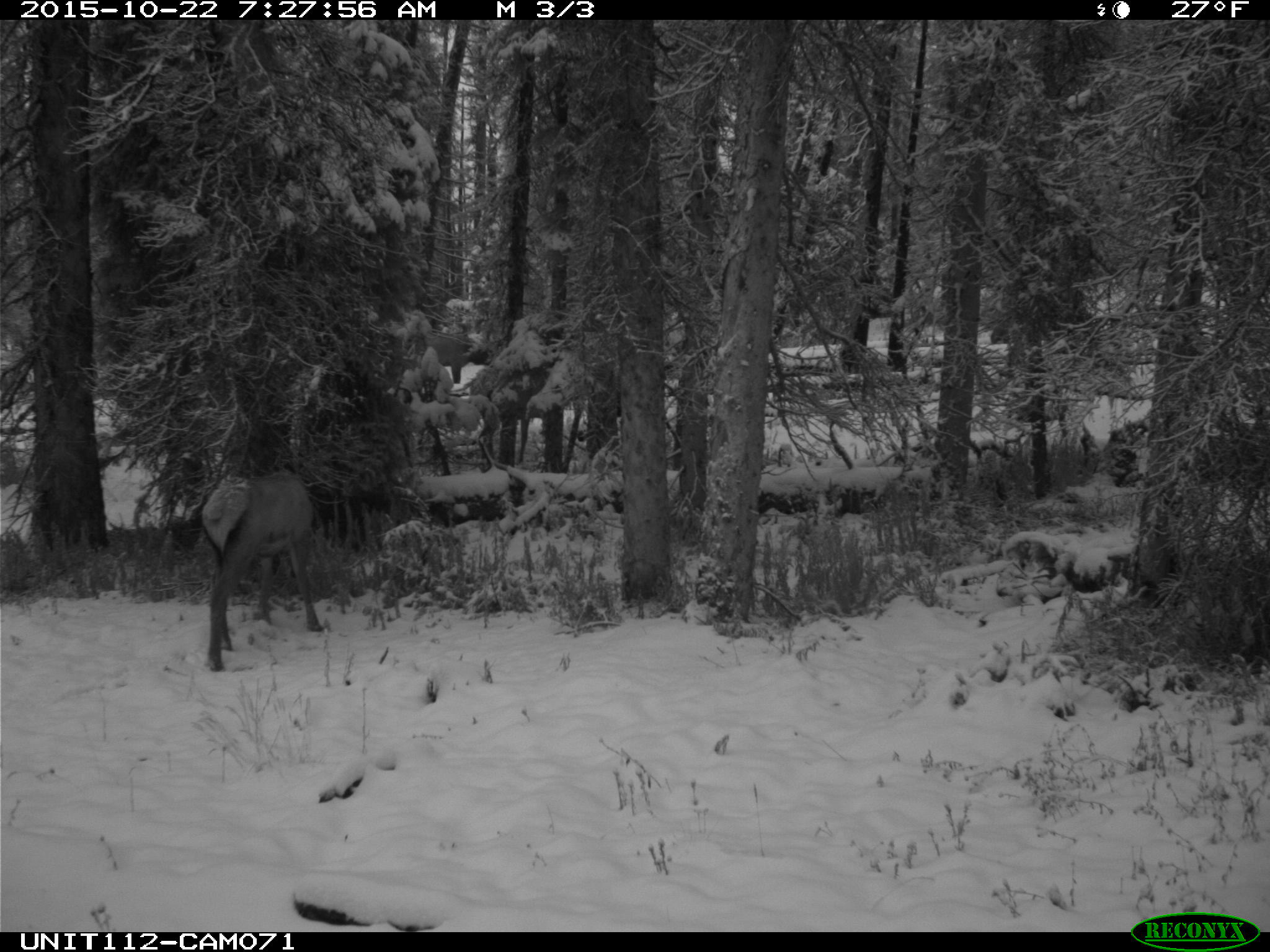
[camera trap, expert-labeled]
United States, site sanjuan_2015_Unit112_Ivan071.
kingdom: Animalia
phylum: Chordata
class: Mammalia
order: Artiodactyla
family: Cervidae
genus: Cervus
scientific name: Cervus elaphus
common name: red deer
Cervus elaphus (red deer).